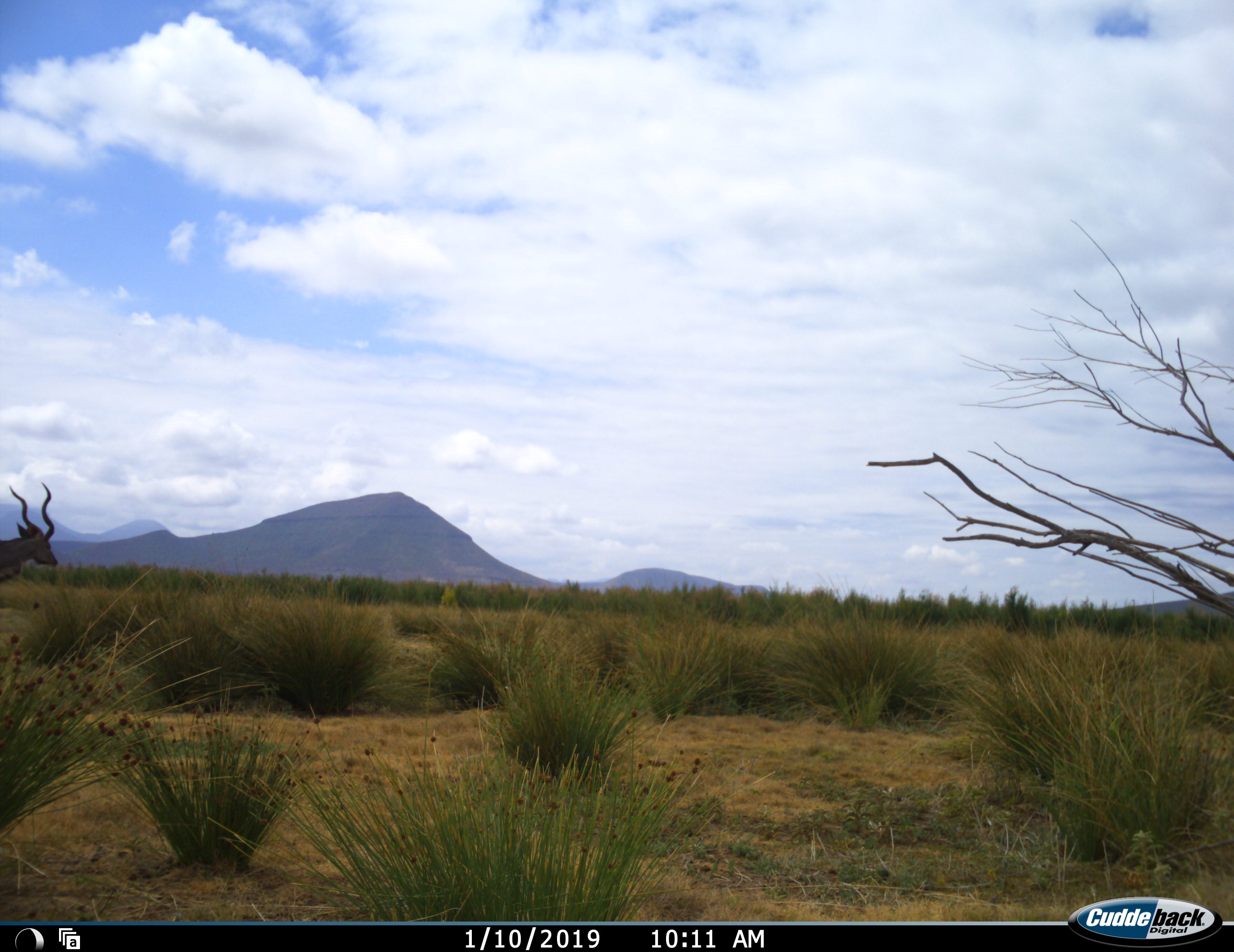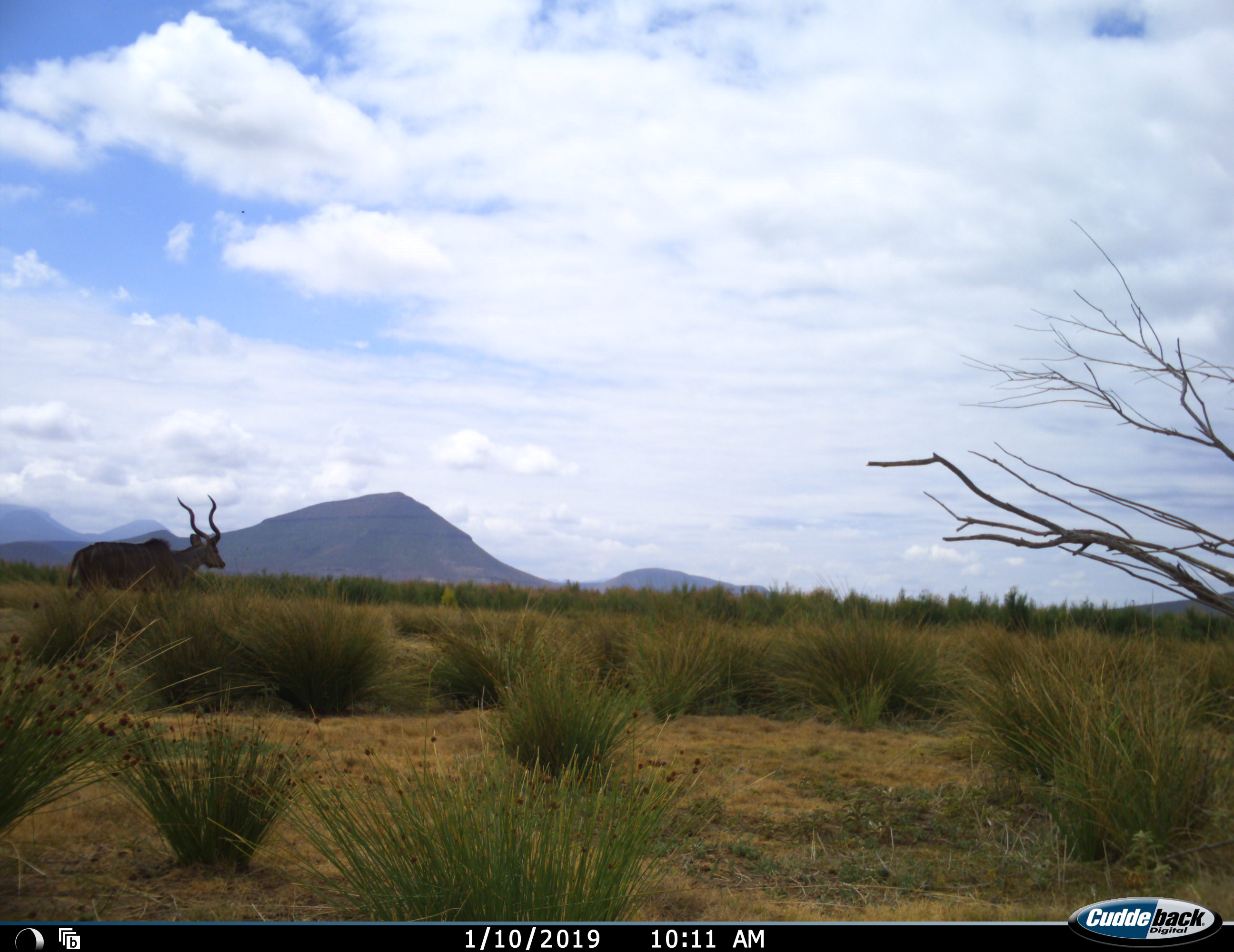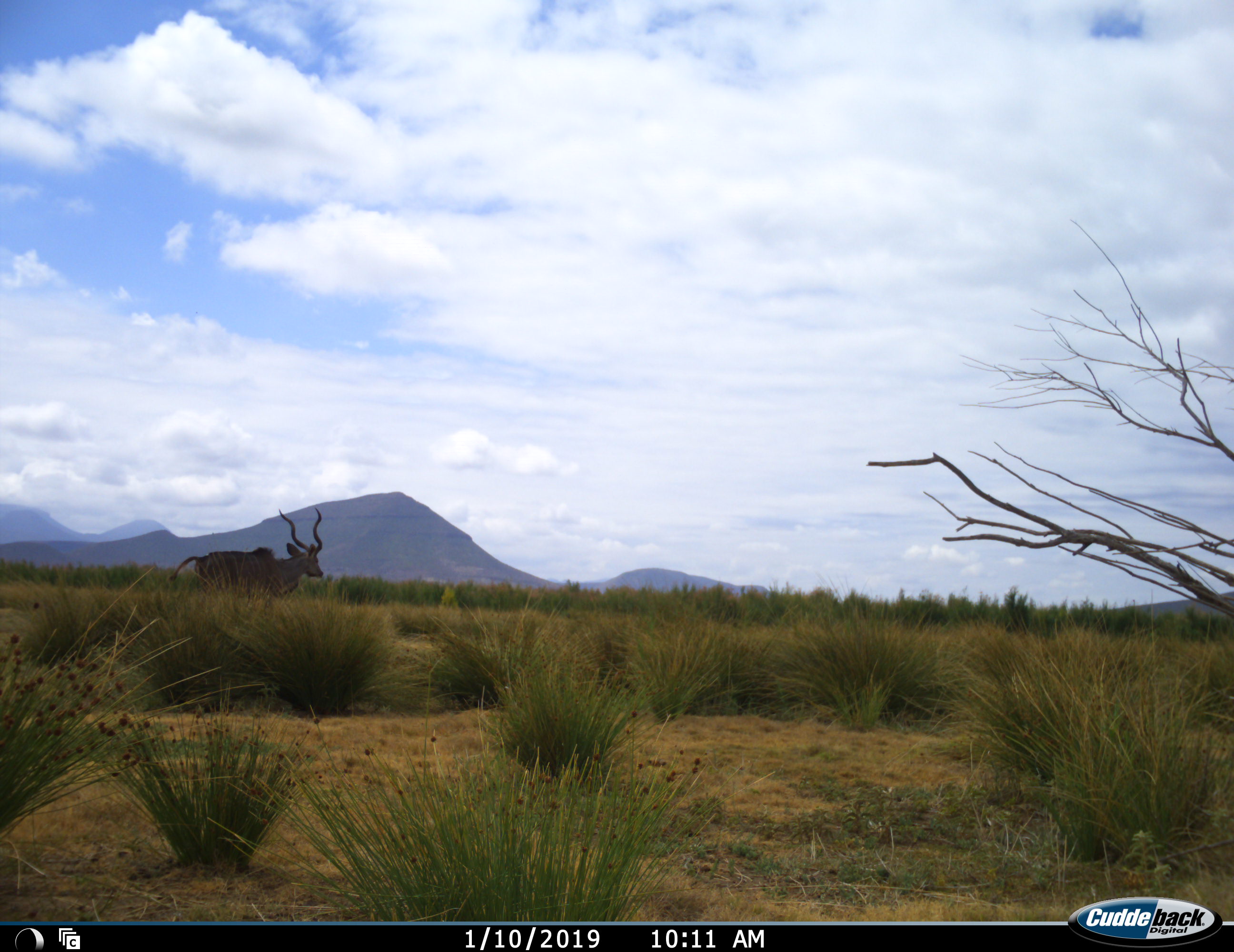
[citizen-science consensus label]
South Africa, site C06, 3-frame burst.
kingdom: Animalia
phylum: Chordata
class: Mammalia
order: Artiodactyla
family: Bovidae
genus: Tragelaphus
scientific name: Tragelaphus strepsiceros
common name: greater kudu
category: kudu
Kudu (greater kudu) (Tragelaphus strepsiceros), count 1. Behavior (volunteer vote fractions): standing 0%, resting 0%, moving 100%, interacting 0%. Young present (vote fraction): 0%. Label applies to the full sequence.